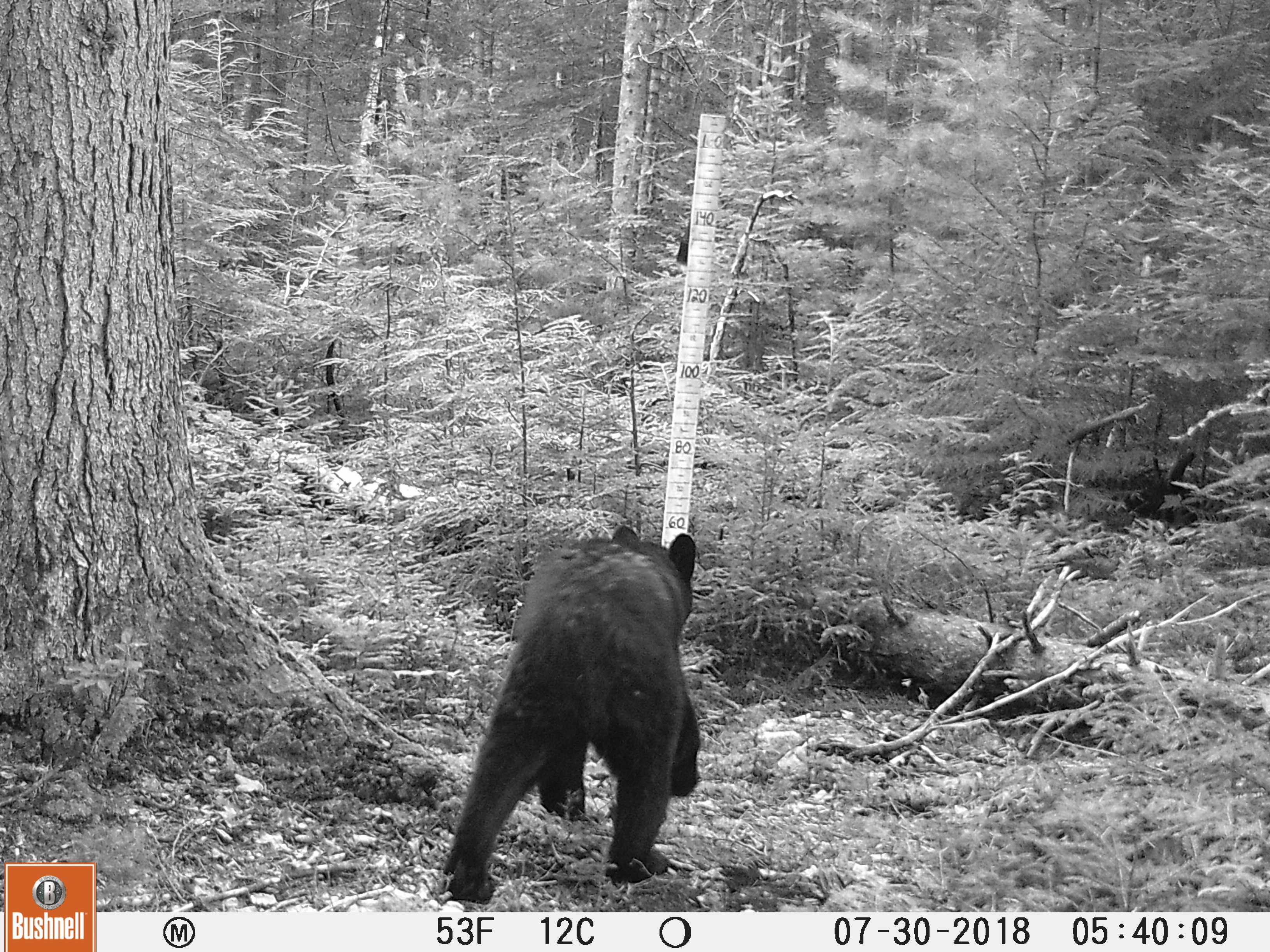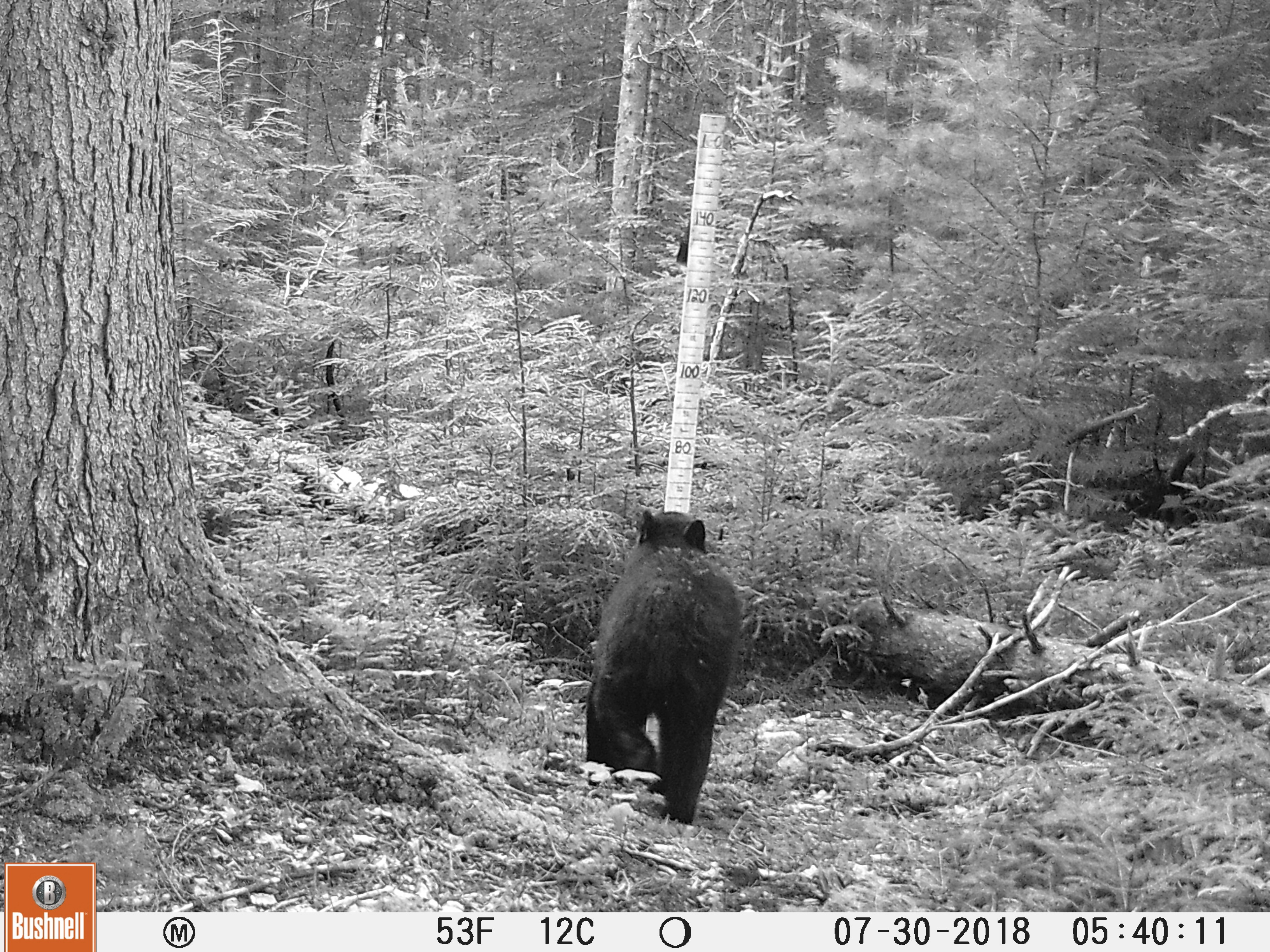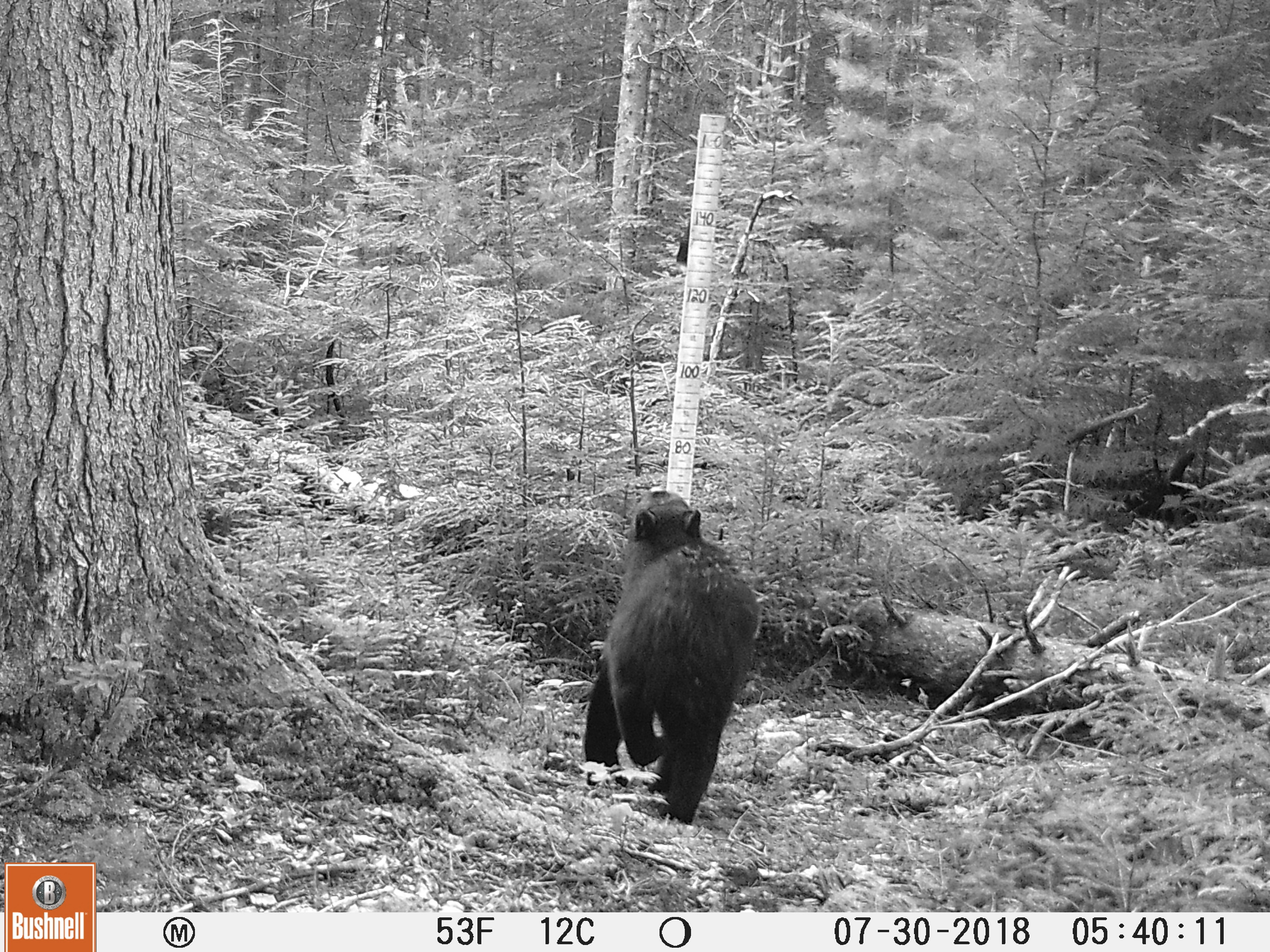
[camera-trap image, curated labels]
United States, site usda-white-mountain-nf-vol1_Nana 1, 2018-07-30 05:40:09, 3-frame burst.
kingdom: Animalia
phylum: Chordata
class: Mammalia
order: Carnivora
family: Ursidae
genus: Ursus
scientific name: Ursus americanus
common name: black bear